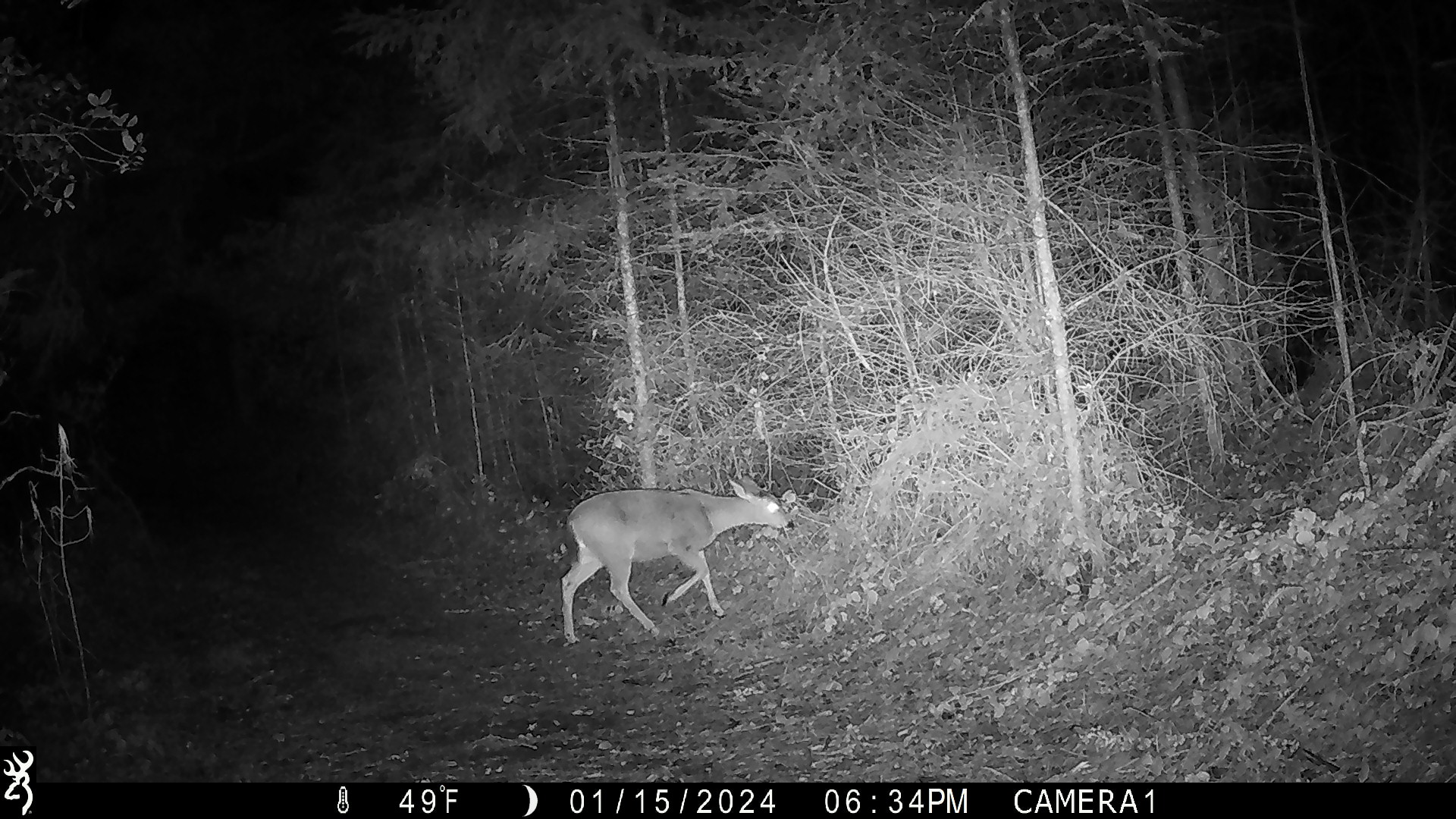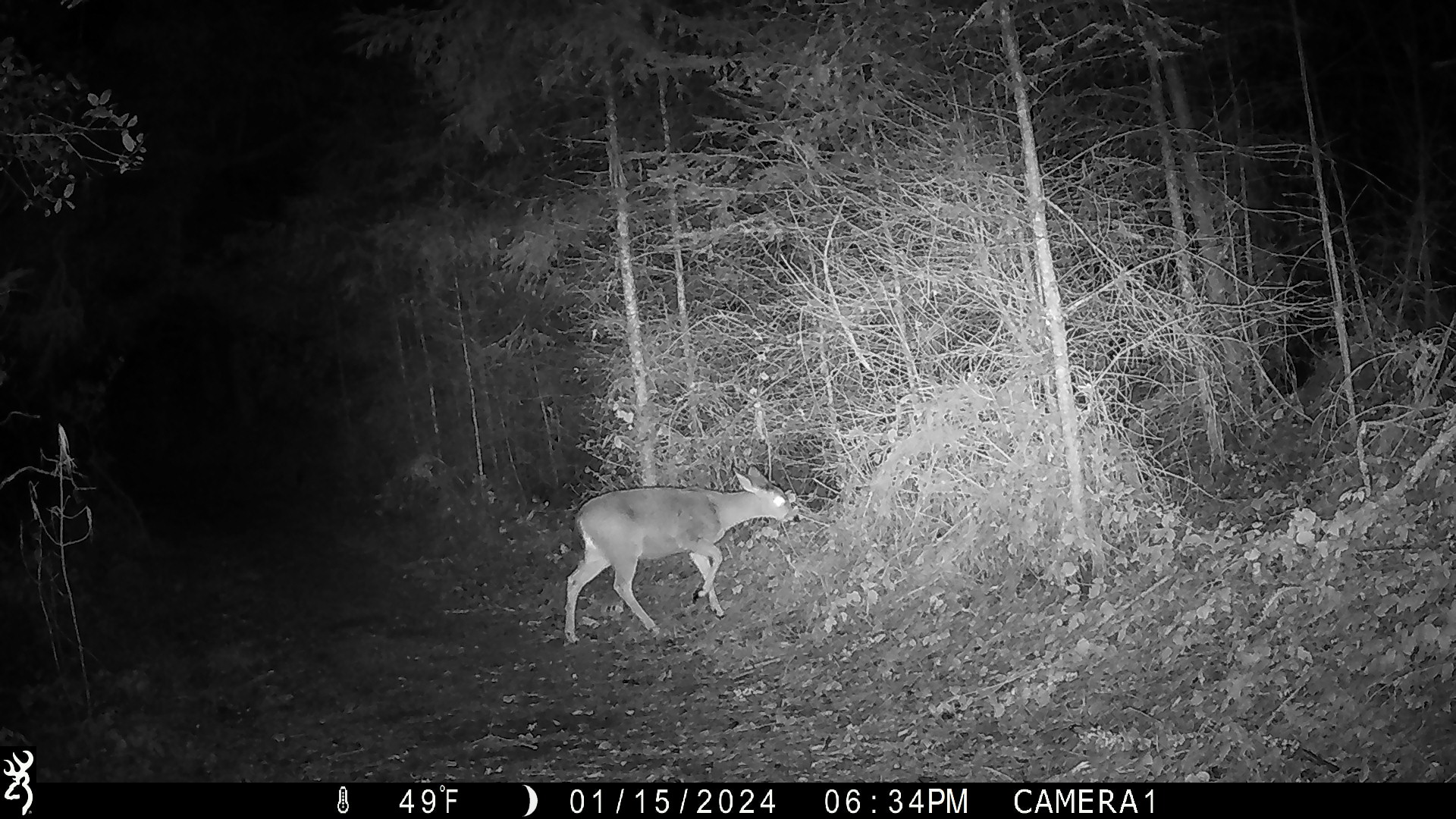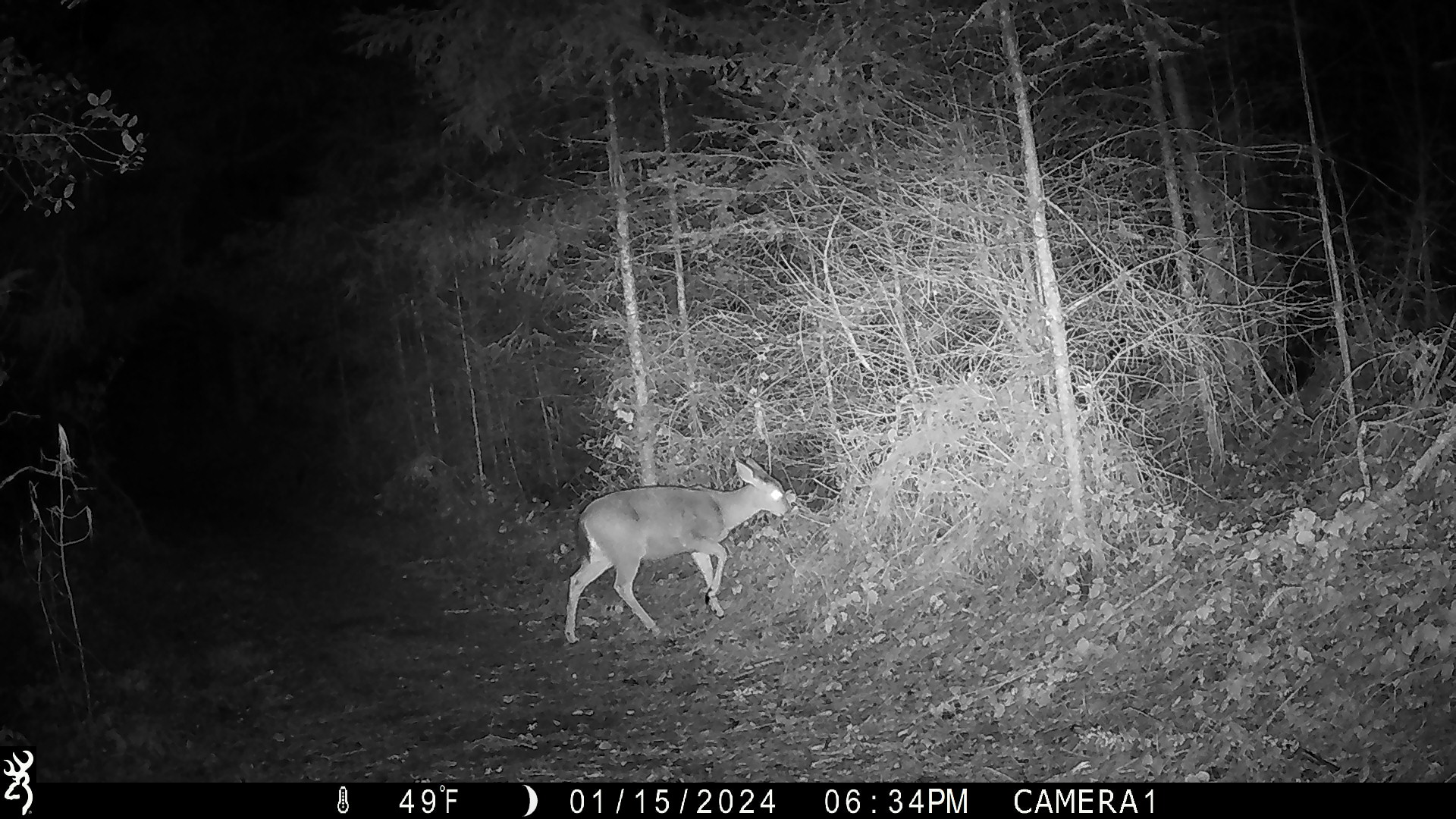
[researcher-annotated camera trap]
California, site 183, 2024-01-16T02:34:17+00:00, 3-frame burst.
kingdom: Animalia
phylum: Chordata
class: Mammalia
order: Artiodactyla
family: Cervidae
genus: Odocoileus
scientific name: Odocoileus hemionus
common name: mule deer